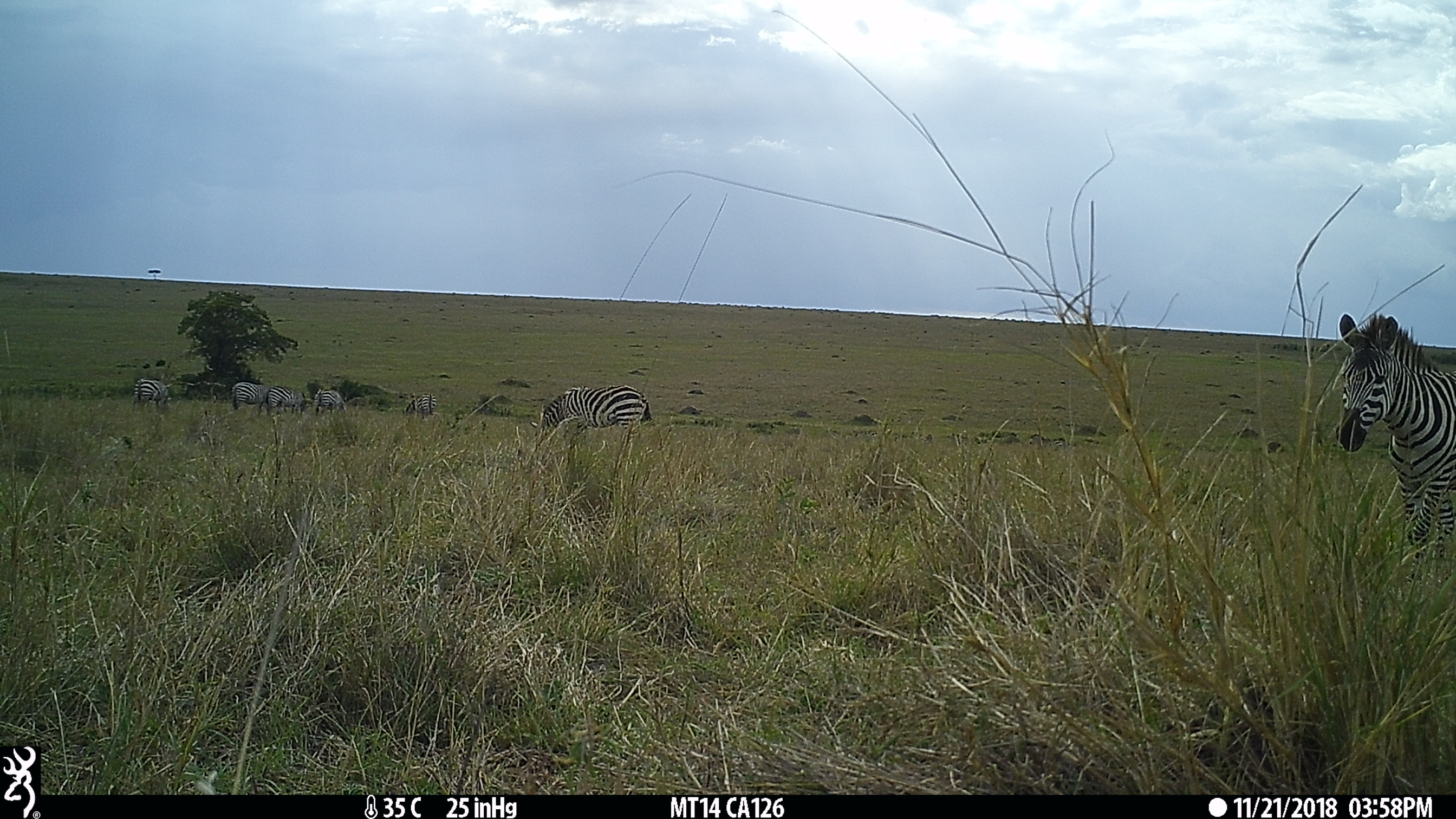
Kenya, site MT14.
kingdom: Animalia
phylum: Chordata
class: Mammalia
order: Perissodactyla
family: Equidae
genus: Equus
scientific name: Equus quagga burchellii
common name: burchell's zebra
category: zebra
Zebra (burchell's zebra) (Equus quagga burchellii).